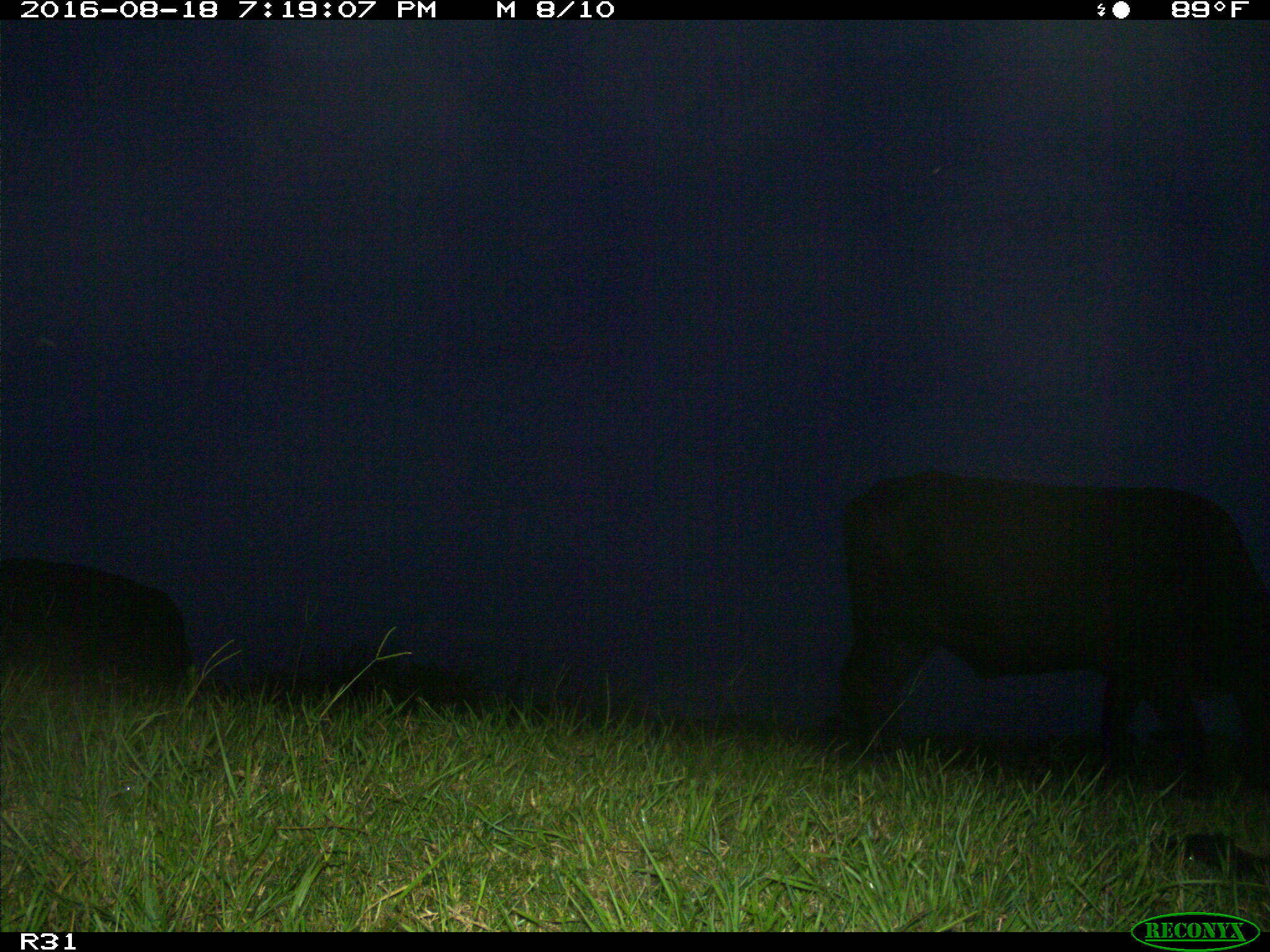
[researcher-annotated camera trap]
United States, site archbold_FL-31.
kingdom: Animalia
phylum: Chordata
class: Mammalia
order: Artiodactyla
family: Bovidae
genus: Bos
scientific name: Bos taurus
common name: domestic cow